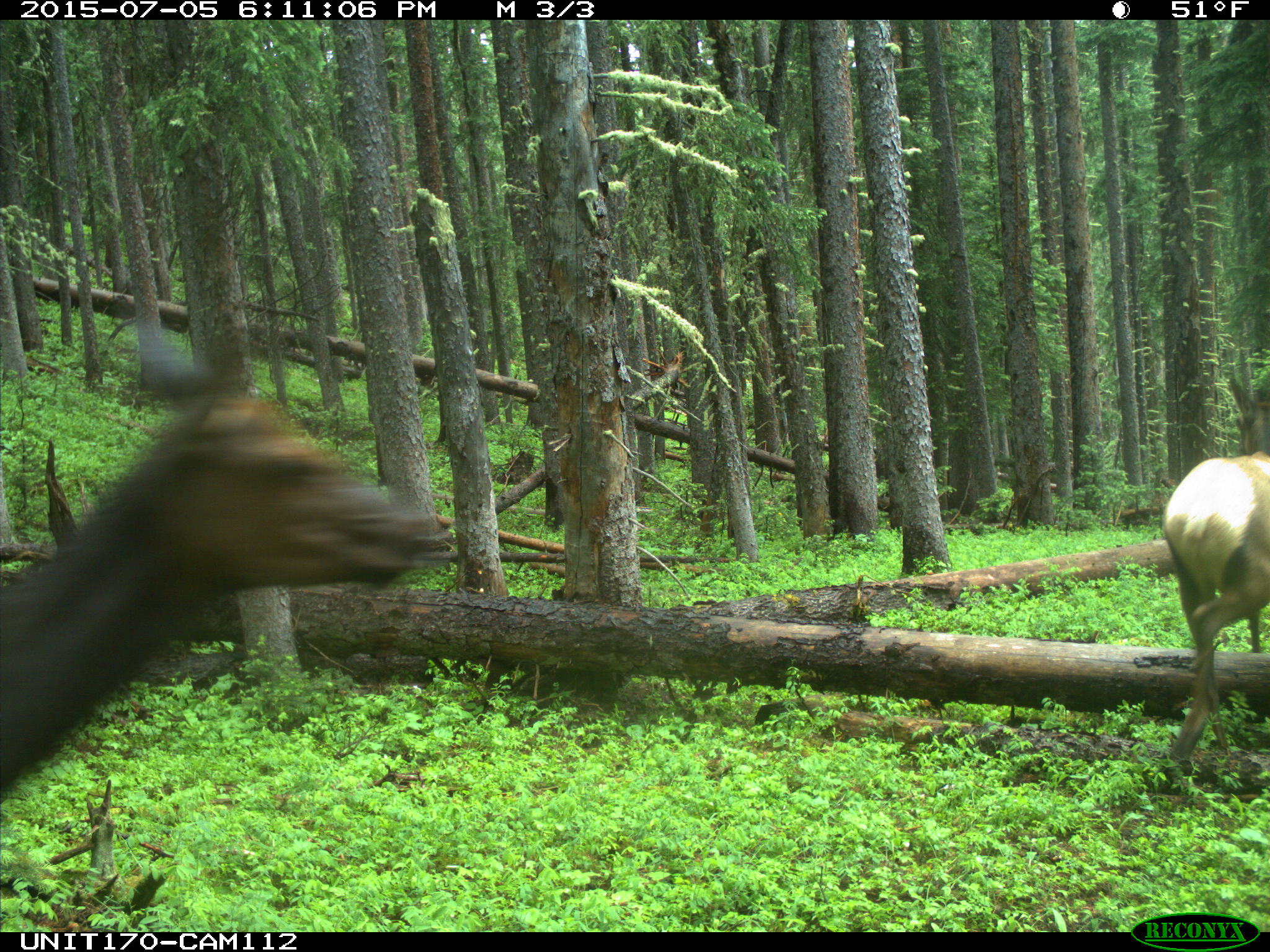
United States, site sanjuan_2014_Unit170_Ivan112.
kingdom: Animalia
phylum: Chordata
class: Mammalia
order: Artiodactyla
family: Cervidae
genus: Cervus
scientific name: Cervus elaphus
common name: red deer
Cervus elaphus (red deer).